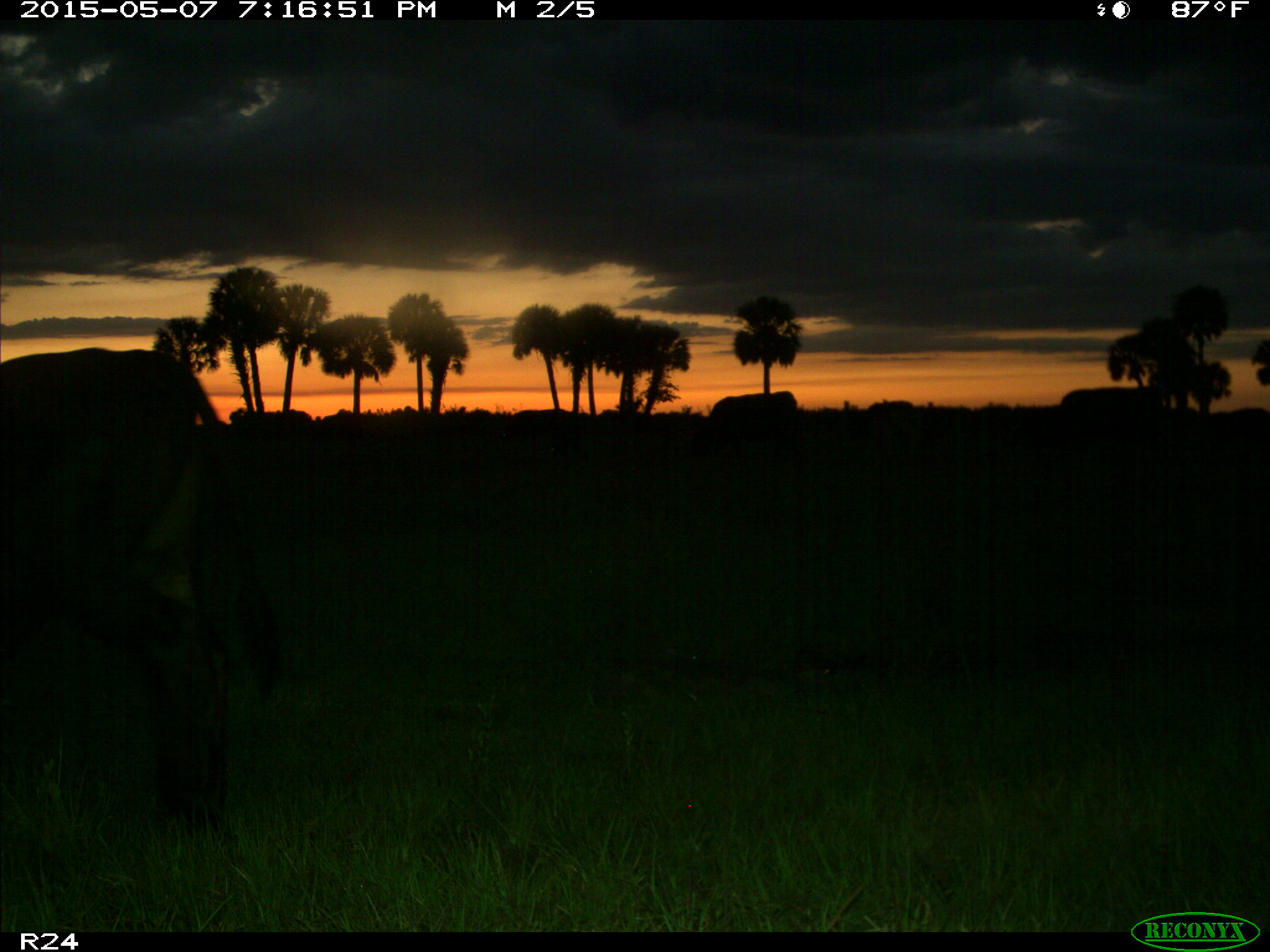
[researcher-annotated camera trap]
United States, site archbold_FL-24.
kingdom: Animalia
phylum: Chordata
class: Mammalia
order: Artiodactyla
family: Bovidae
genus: Bos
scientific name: Bos taurus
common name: domestic cow